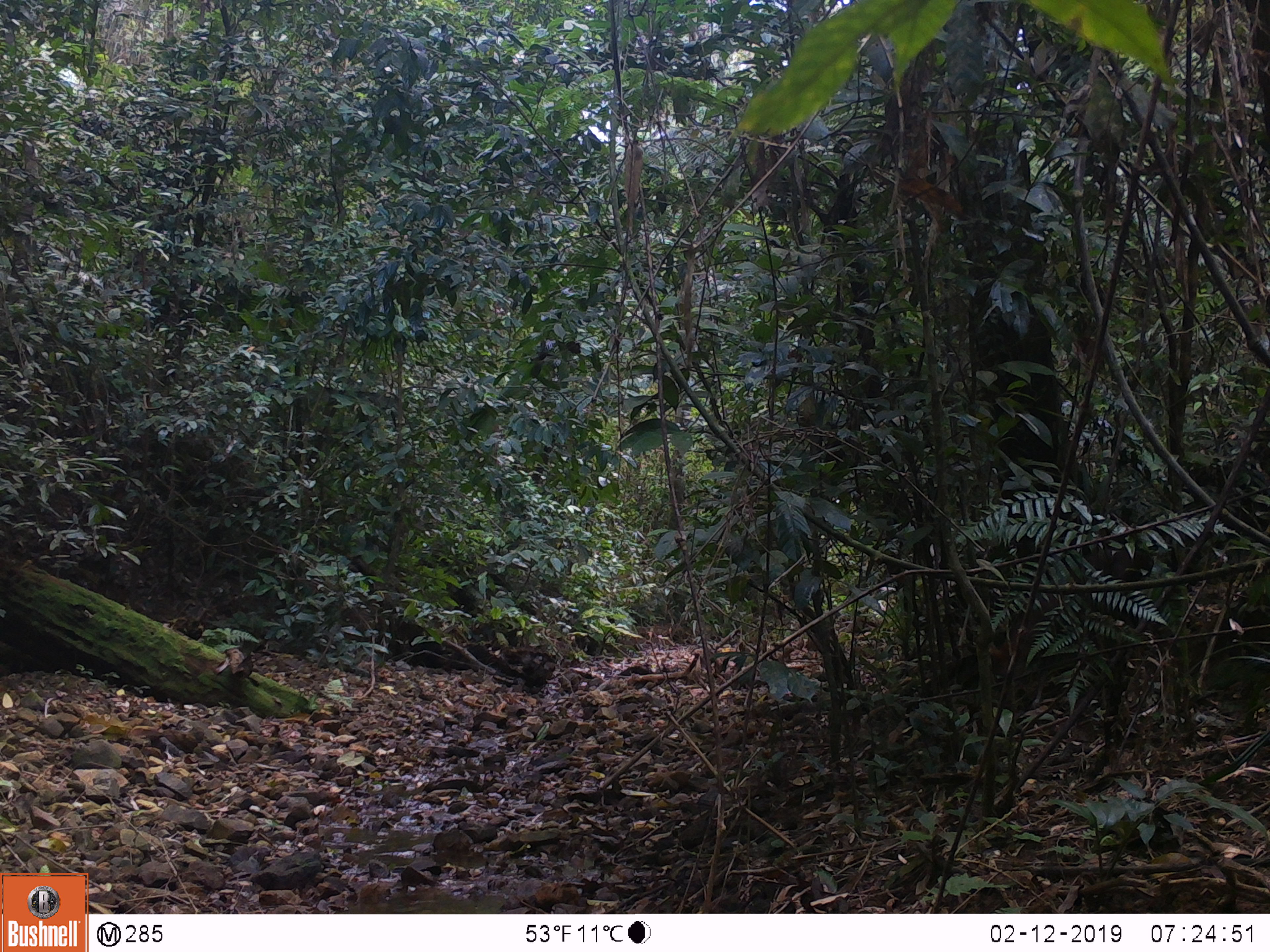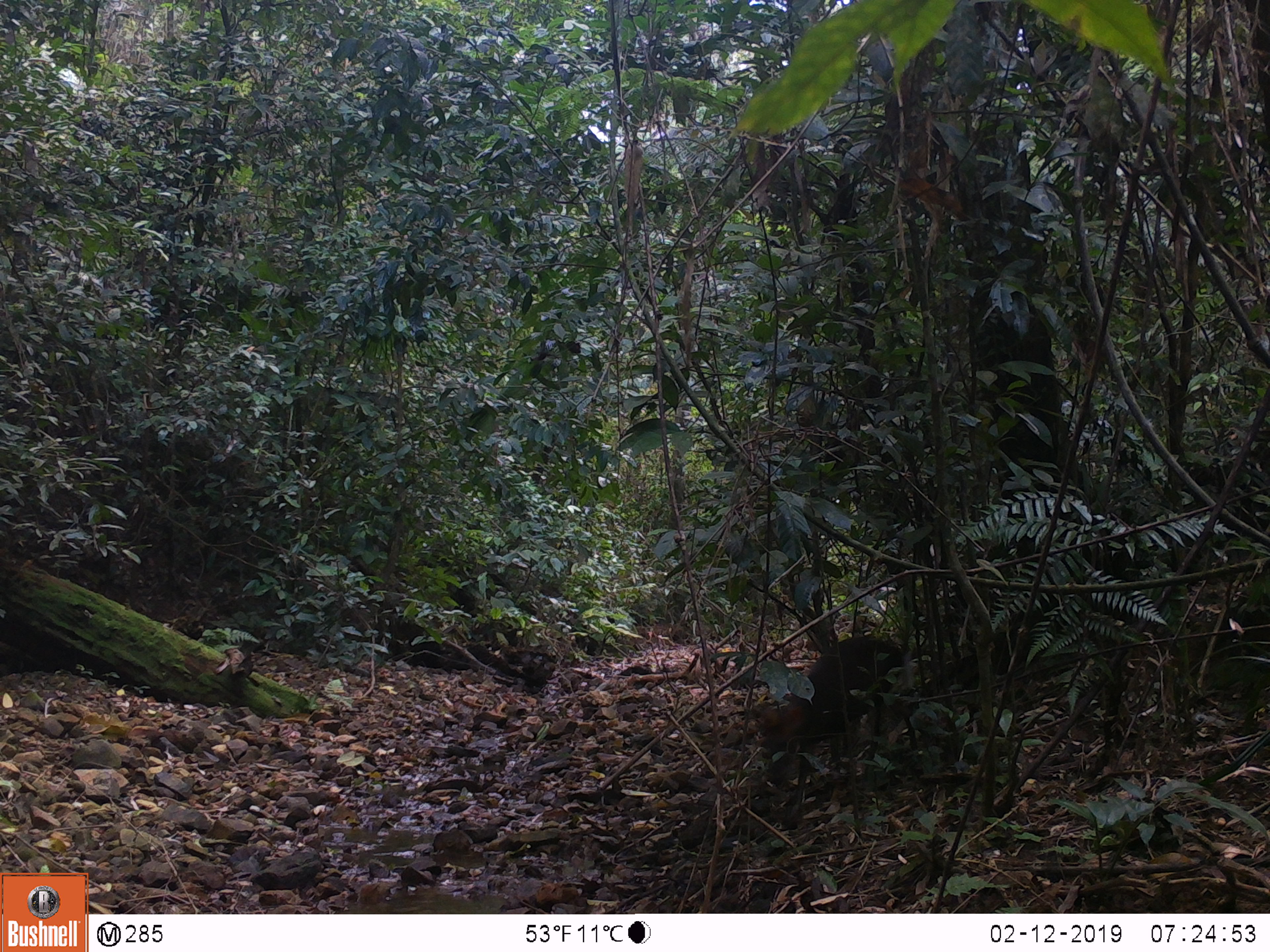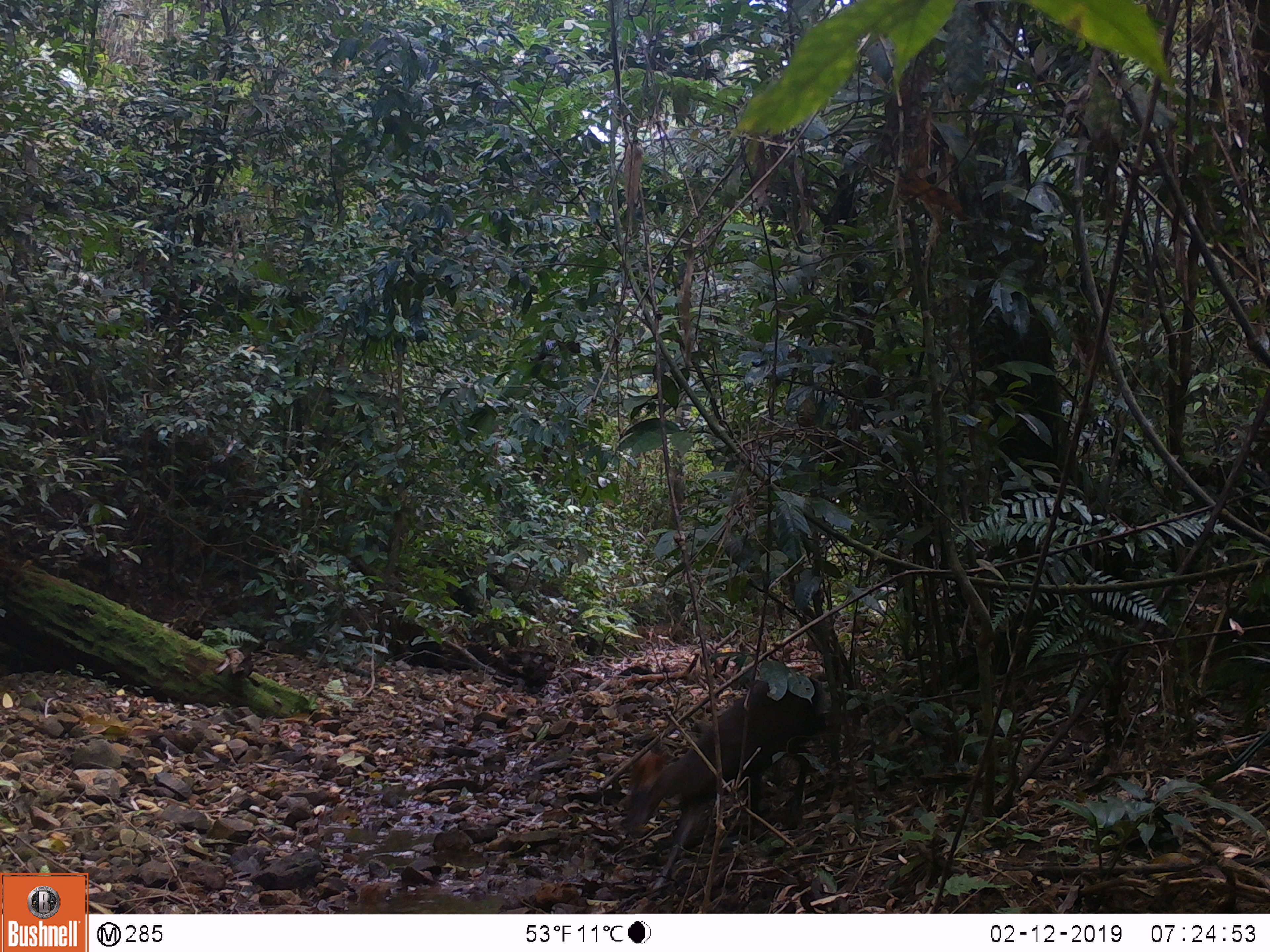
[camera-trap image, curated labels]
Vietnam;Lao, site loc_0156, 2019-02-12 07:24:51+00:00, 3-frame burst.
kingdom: Animalia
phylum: Chordata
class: Mammalia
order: Artiodactyla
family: Cervidae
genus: Muntiacus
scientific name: Muntiacus rooseveltorum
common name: roosevelt's muntjac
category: roosevelts muntjac group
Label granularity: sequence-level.